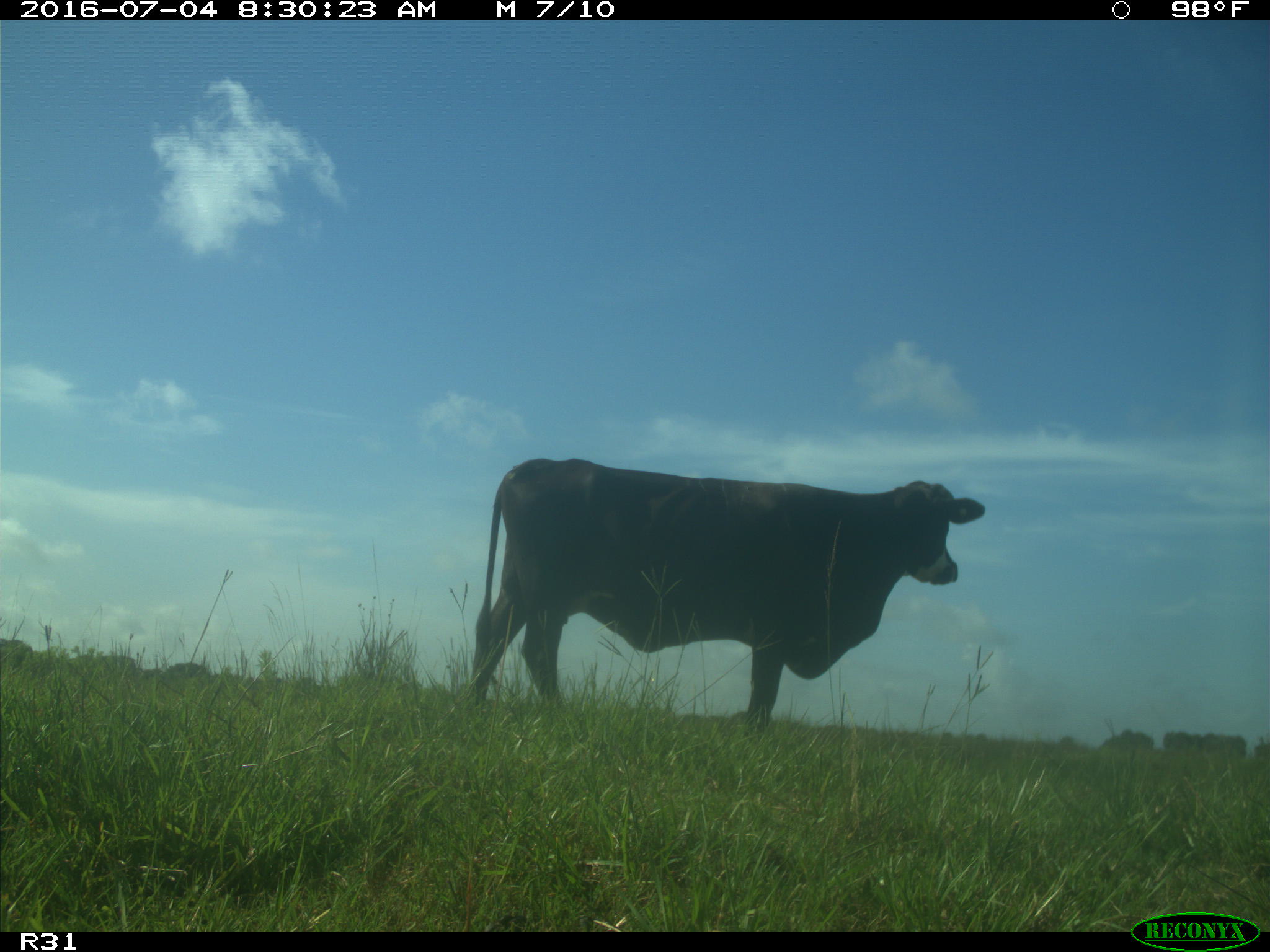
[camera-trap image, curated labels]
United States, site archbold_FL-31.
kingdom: Animalia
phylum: Chordata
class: Mammalia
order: Artiodactyla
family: Bovidae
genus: Bos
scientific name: Bos taurus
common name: domestic cow